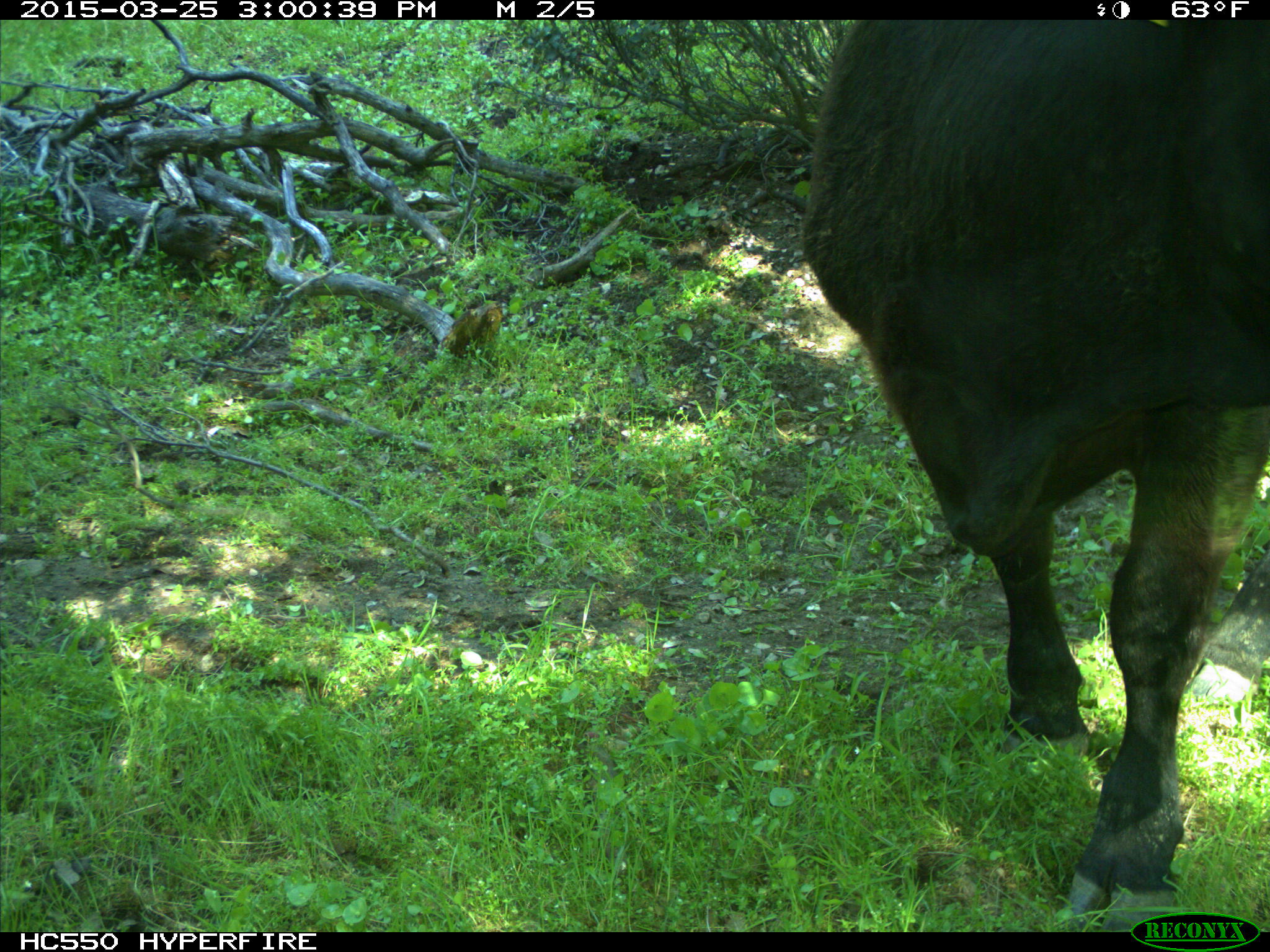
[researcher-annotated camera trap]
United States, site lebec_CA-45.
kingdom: Animalia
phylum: Chordata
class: Mammalia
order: Artiodactyla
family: Bovidae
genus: Bos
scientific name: Bos taurus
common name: domestic cow